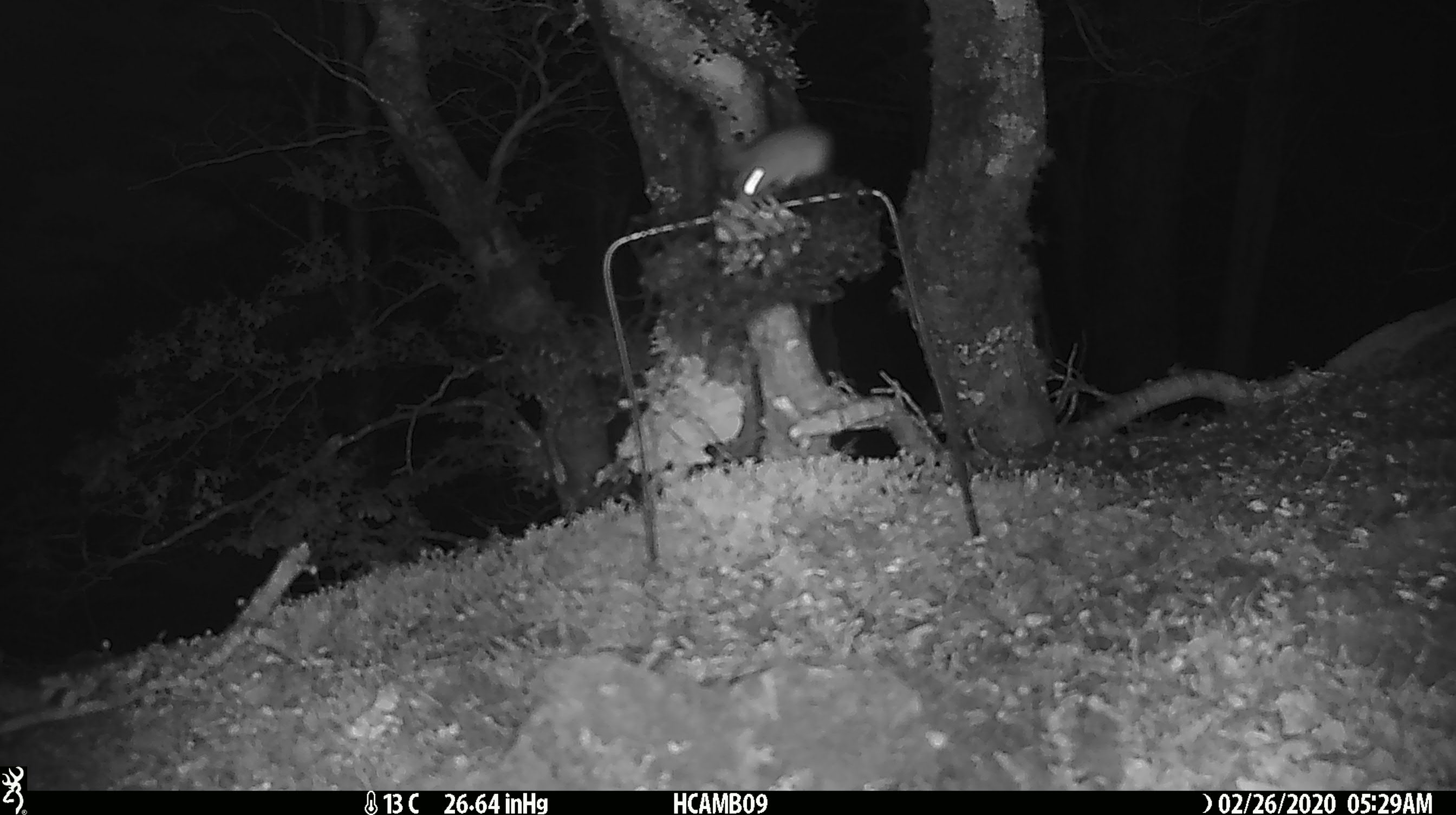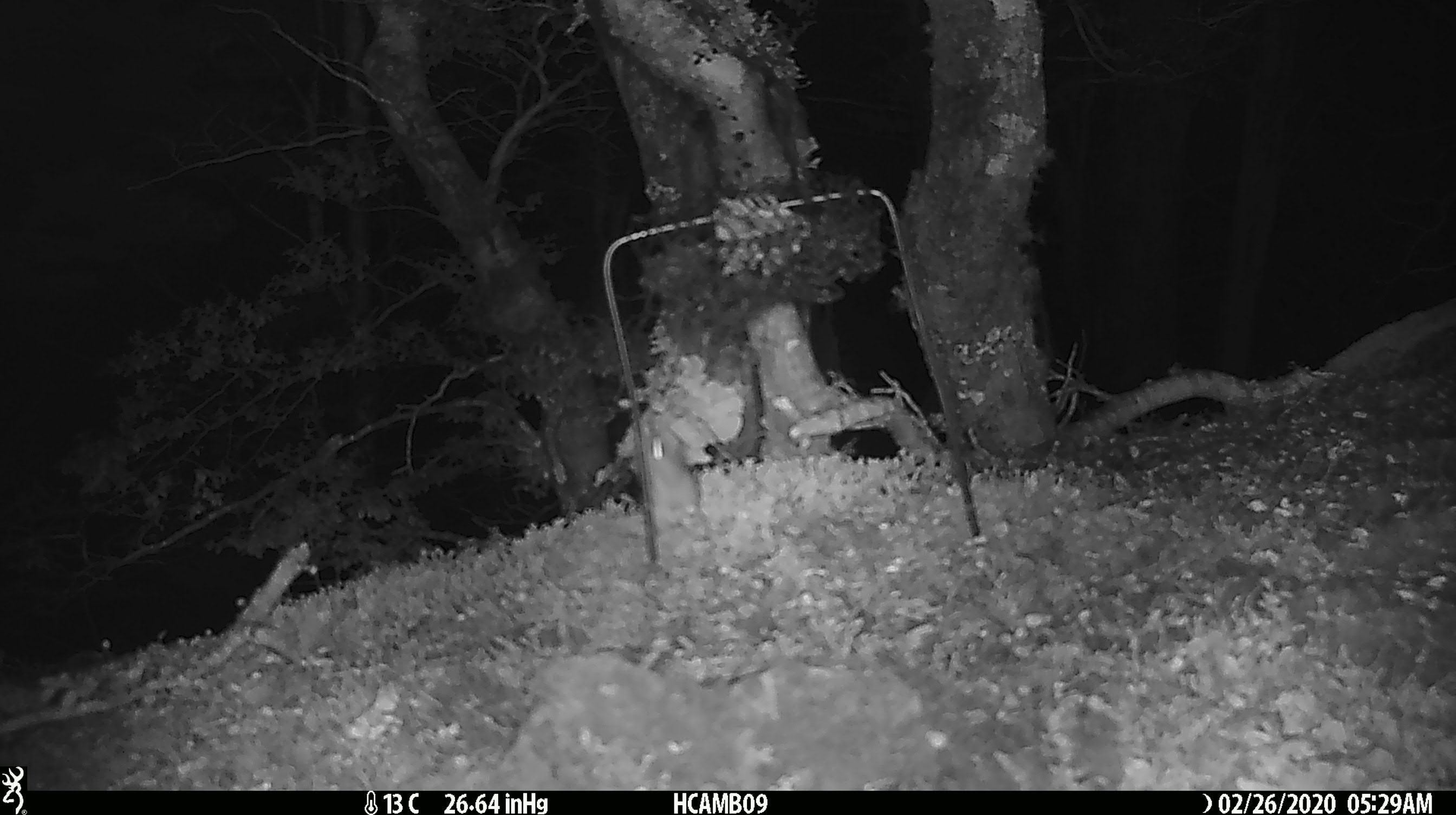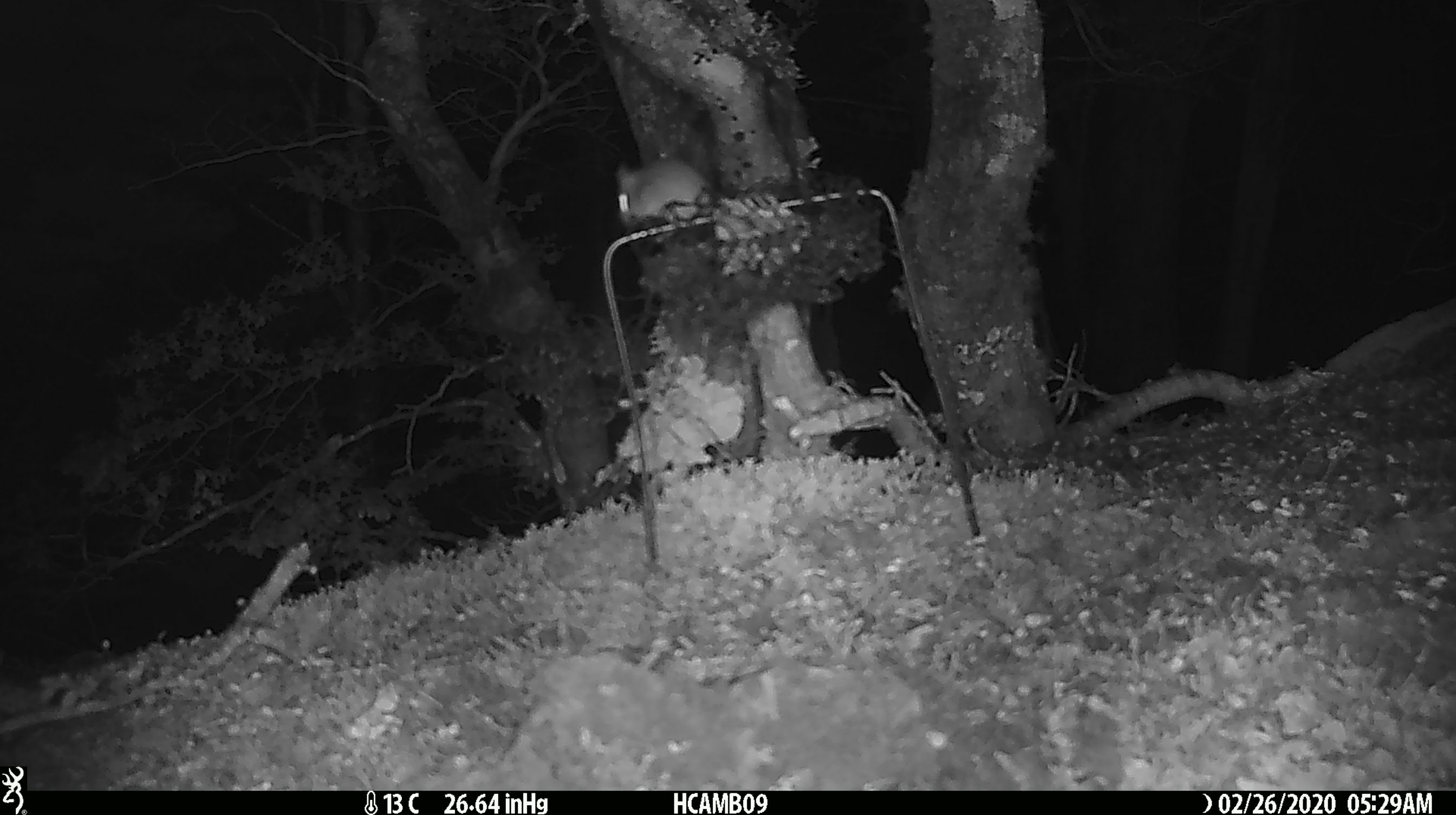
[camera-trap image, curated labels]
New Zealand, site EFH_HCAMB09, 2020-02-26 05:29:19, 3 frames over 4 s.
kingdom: Animalia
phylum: Chordata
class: Mammalia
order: Rodentia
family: Muridae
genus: Mus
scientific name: Mus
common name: mouse